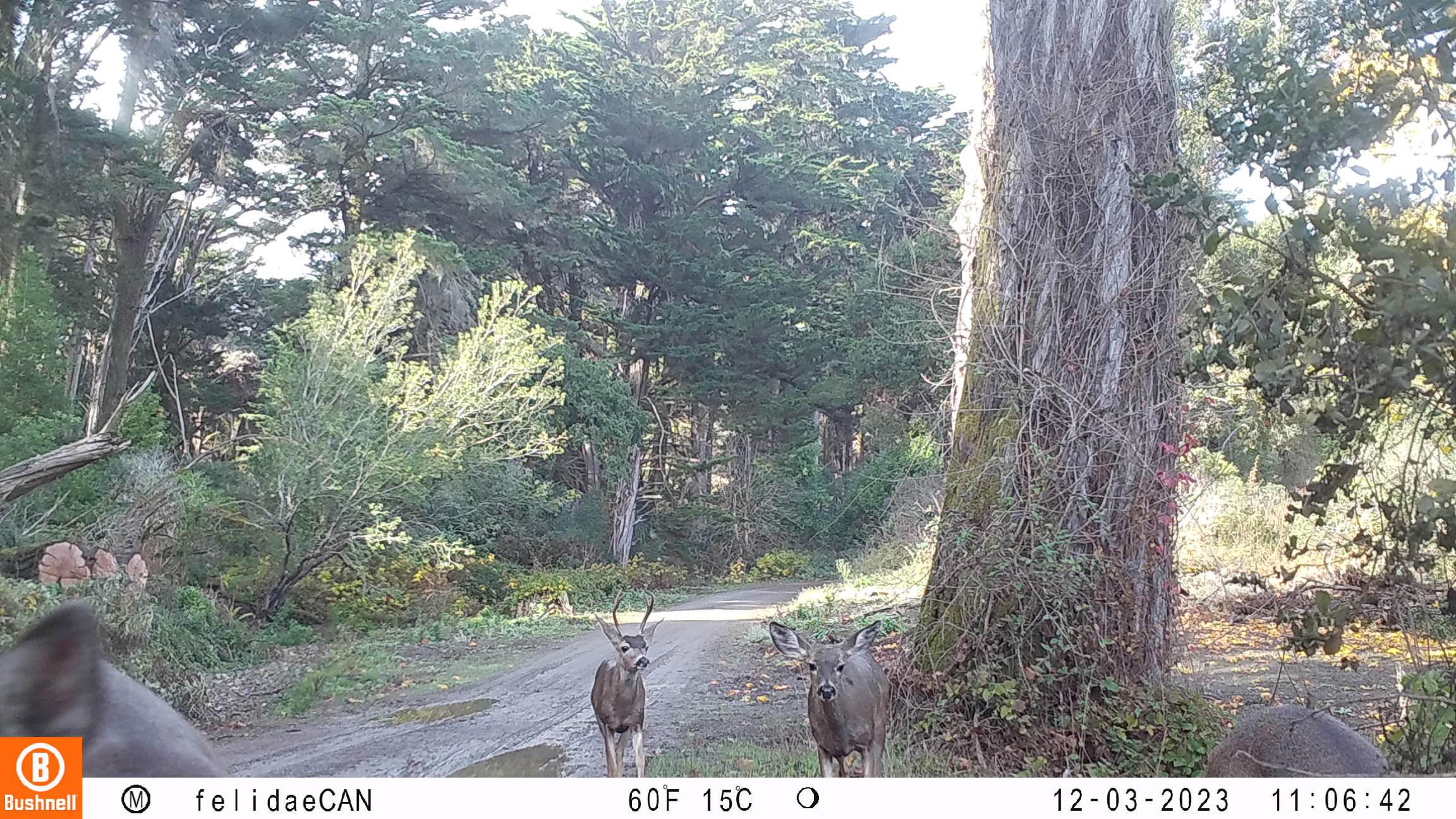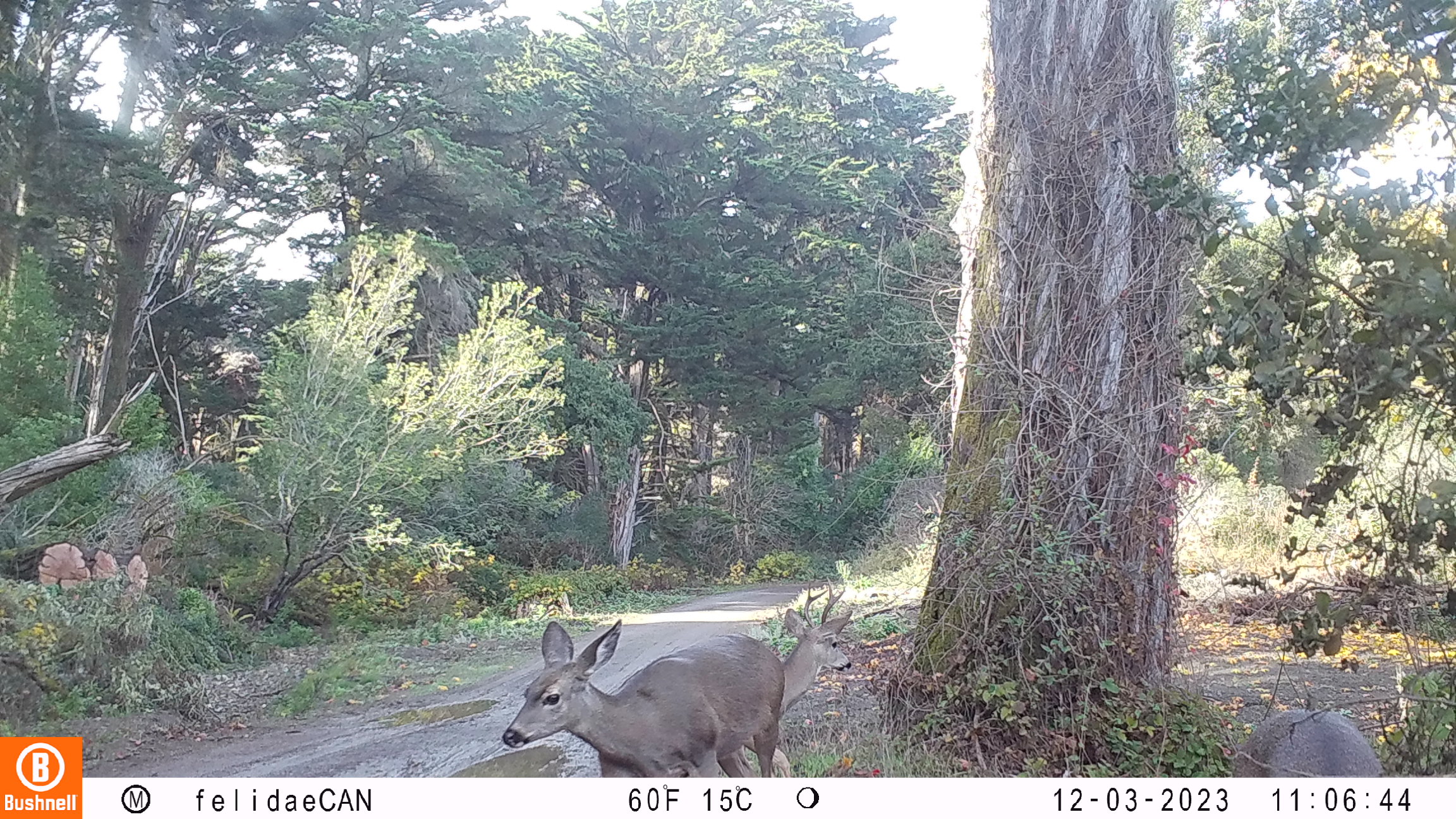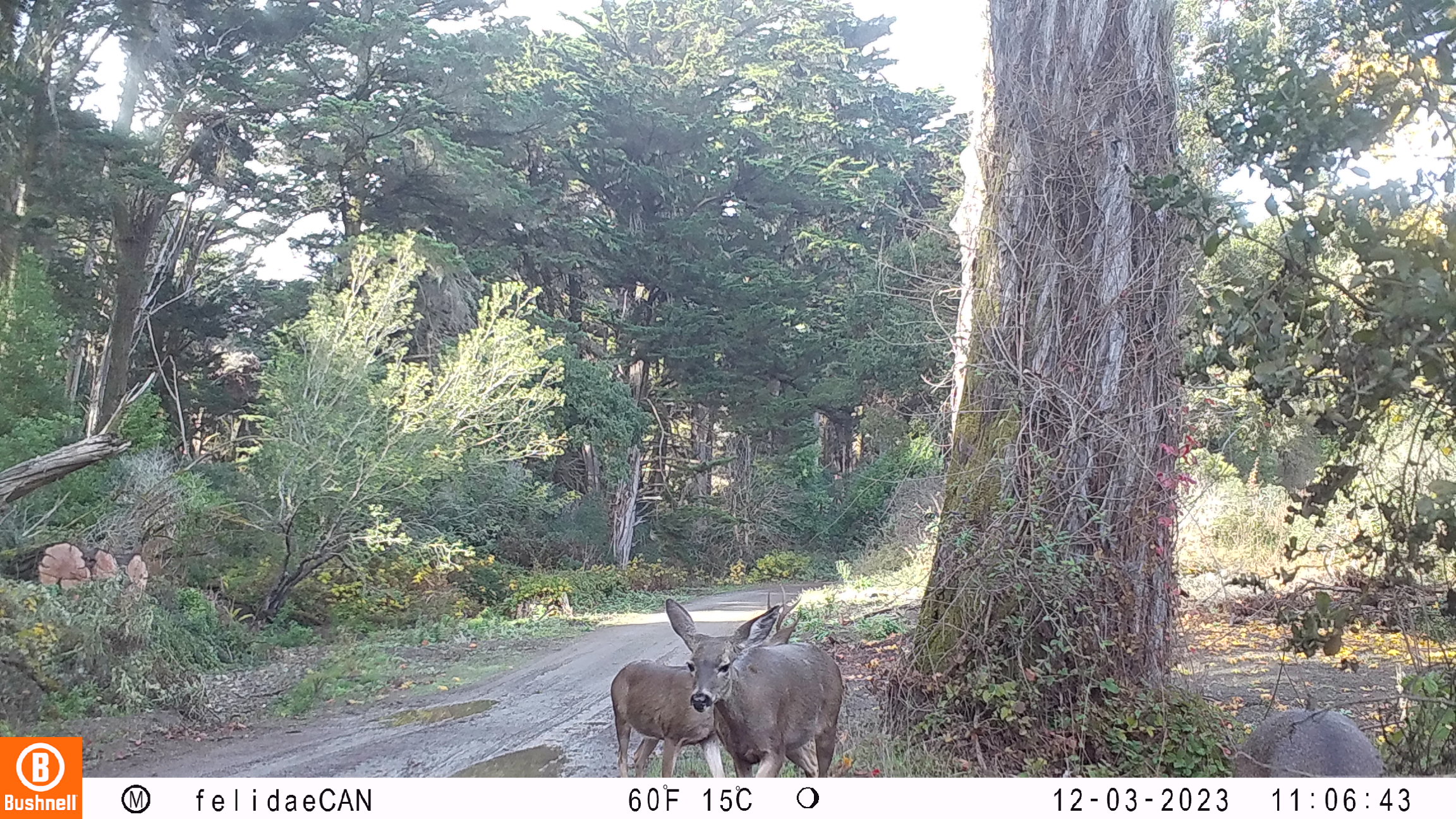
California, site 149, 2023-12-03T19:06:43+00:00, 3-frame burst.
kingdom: Animalia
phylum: Chordata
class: Mammalia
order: Artiodactyla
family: Cervidae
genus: Odocoileus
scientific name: Odocoileus hemionus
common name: mule deer